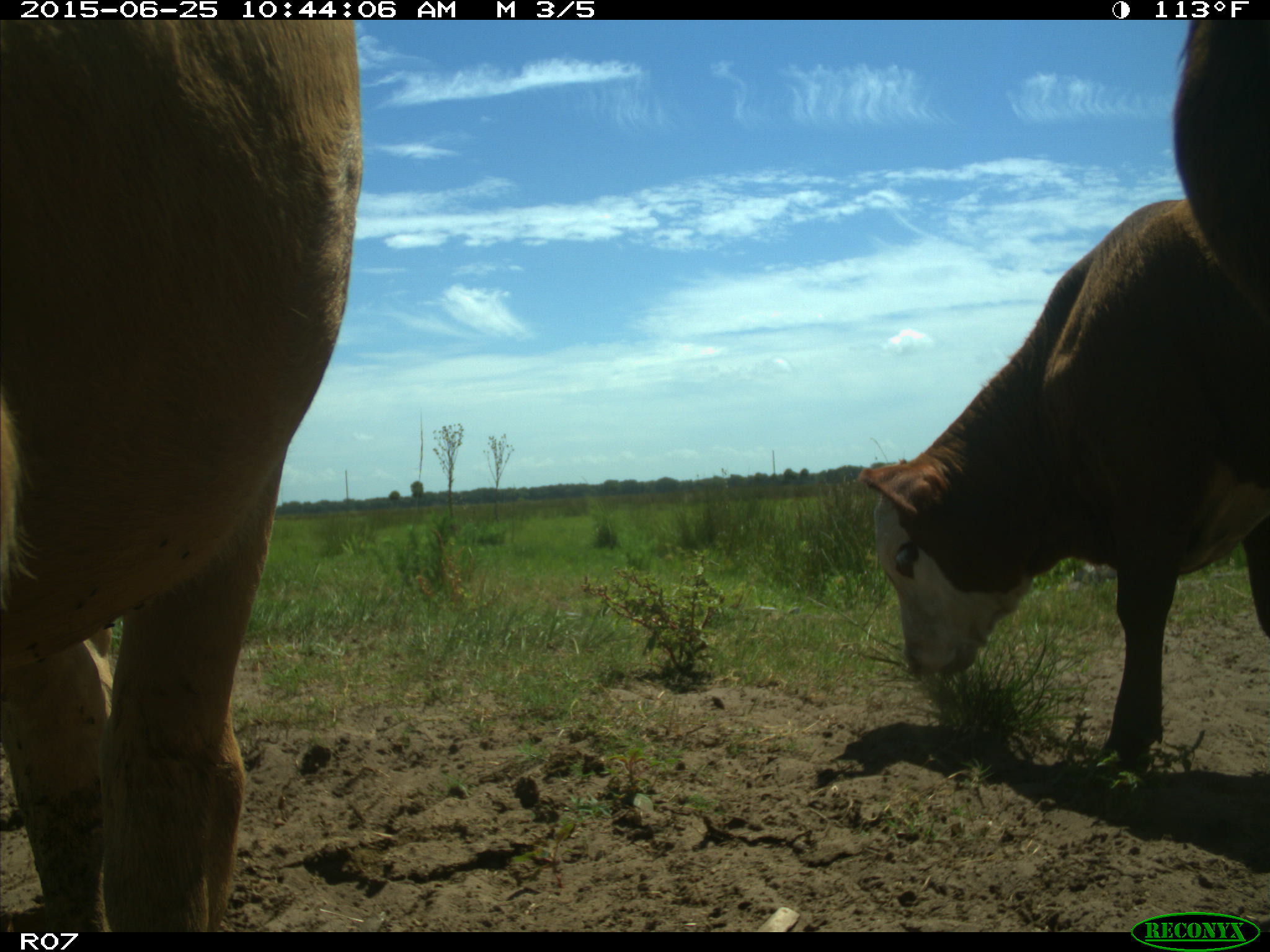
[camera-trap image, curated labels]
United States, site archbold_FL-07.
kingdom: Animalia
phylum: Chordata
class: Mammalia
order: Artiodactyla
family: Bovidae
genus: Bos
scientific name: Bos taurus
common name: domestic cow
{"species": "Bos taurus (domestic cow)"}